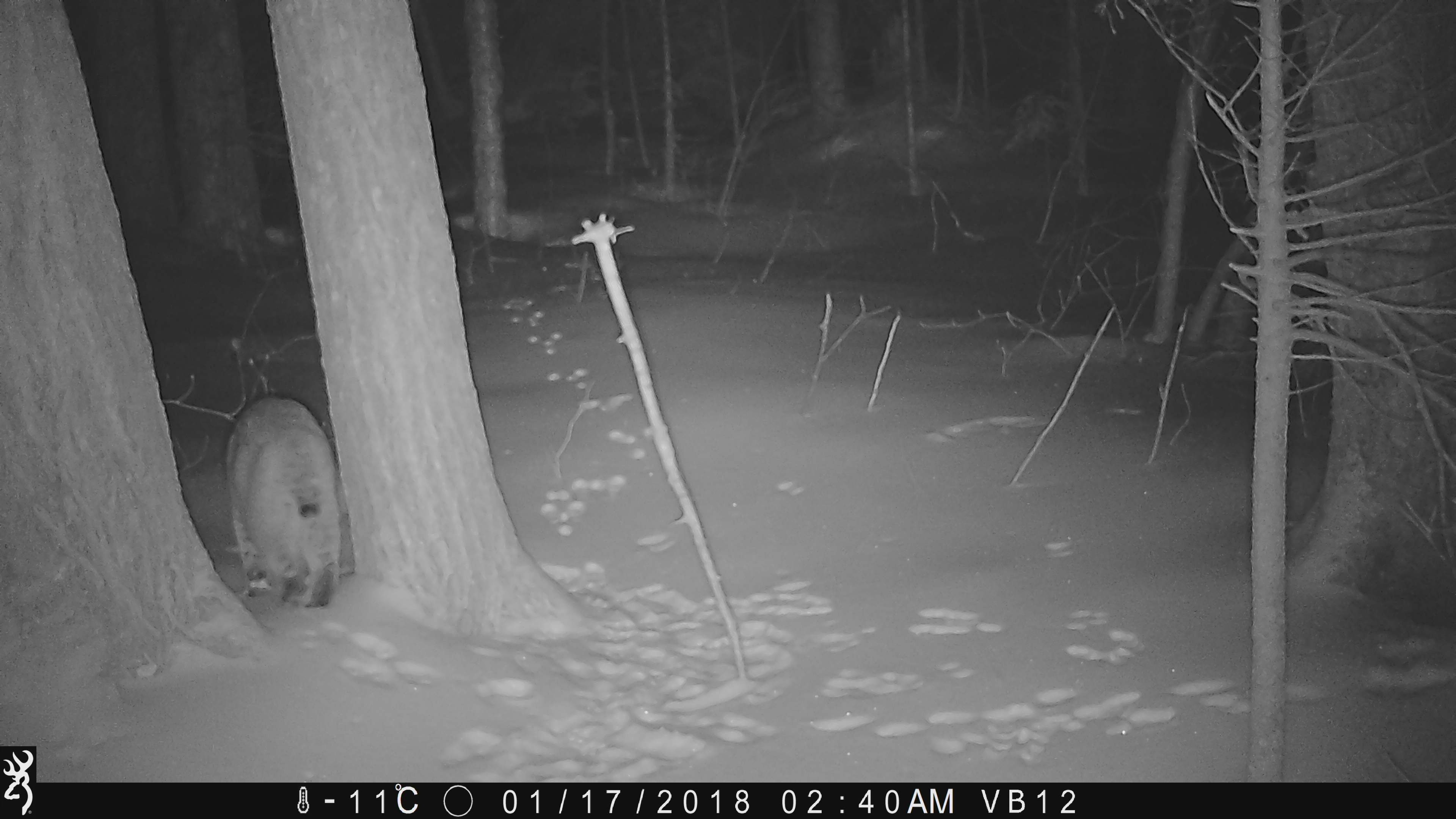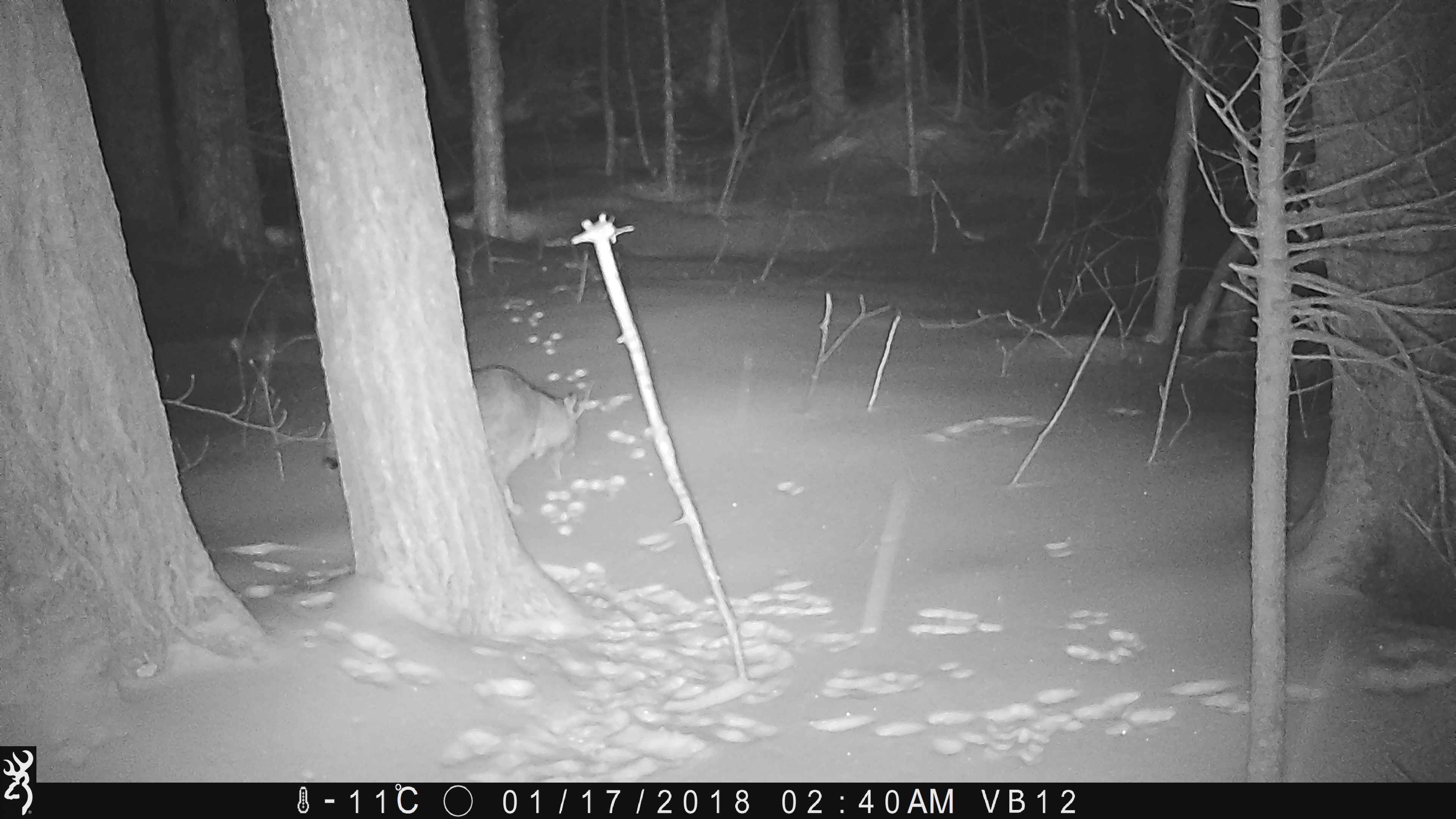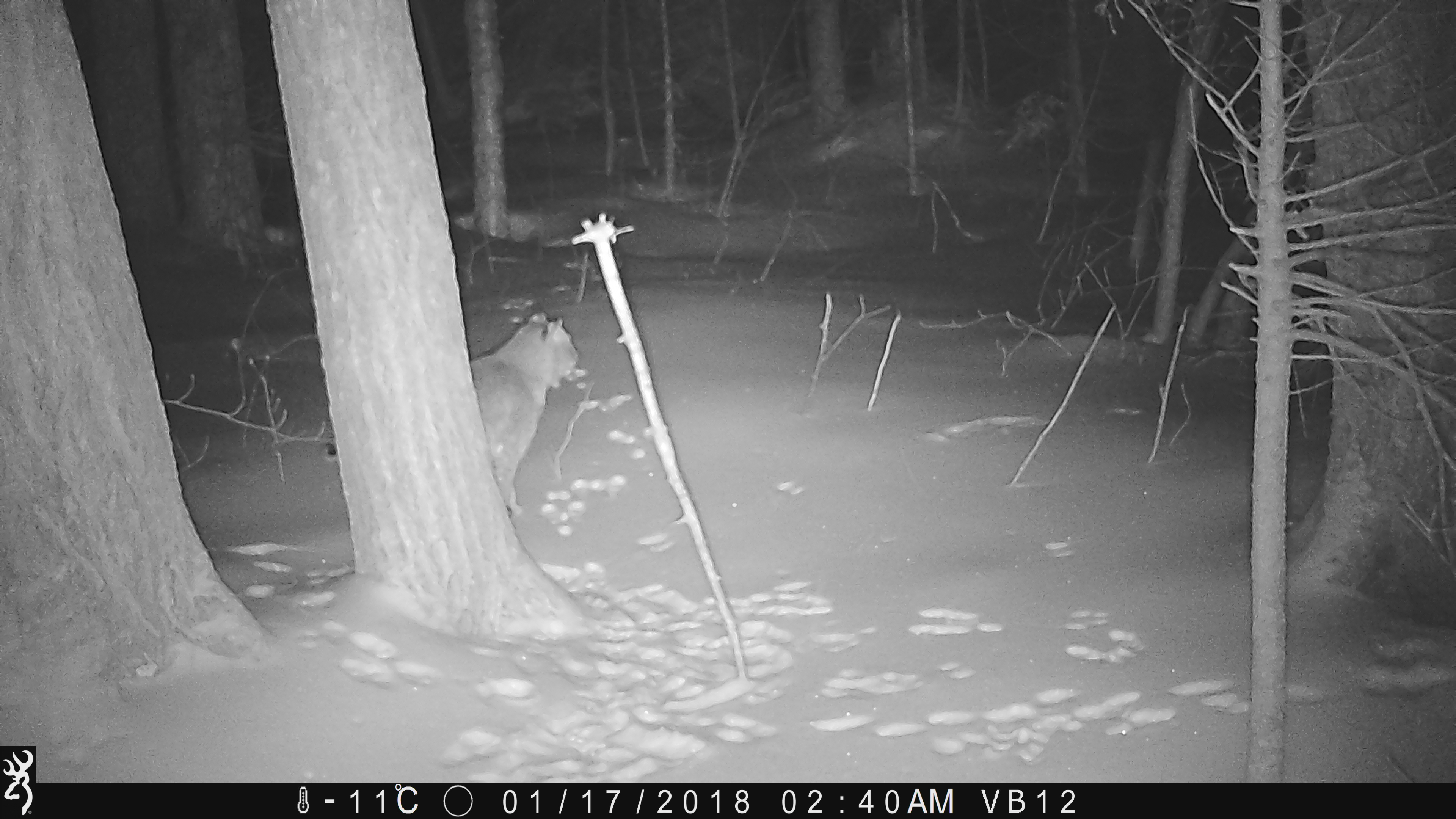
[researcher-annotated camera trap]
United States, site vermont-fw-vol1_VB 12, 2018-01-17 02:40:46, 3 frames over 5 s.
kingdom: Animalia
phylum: Chordata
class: Mammalia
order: Carnivora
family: Felidae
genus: Lynx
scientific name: Lynx rufus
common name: bobcat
Bobcat (Lynx rufus).